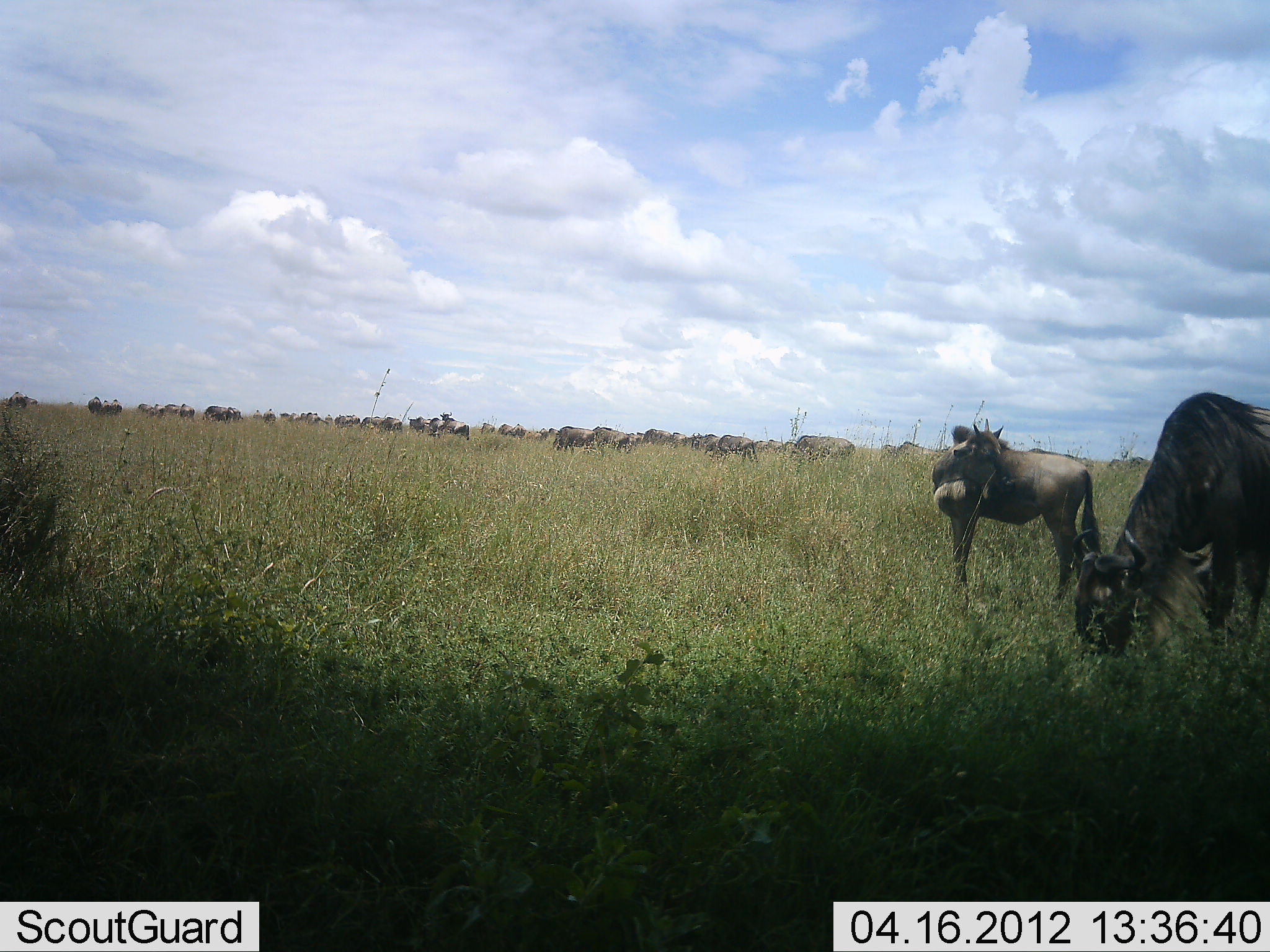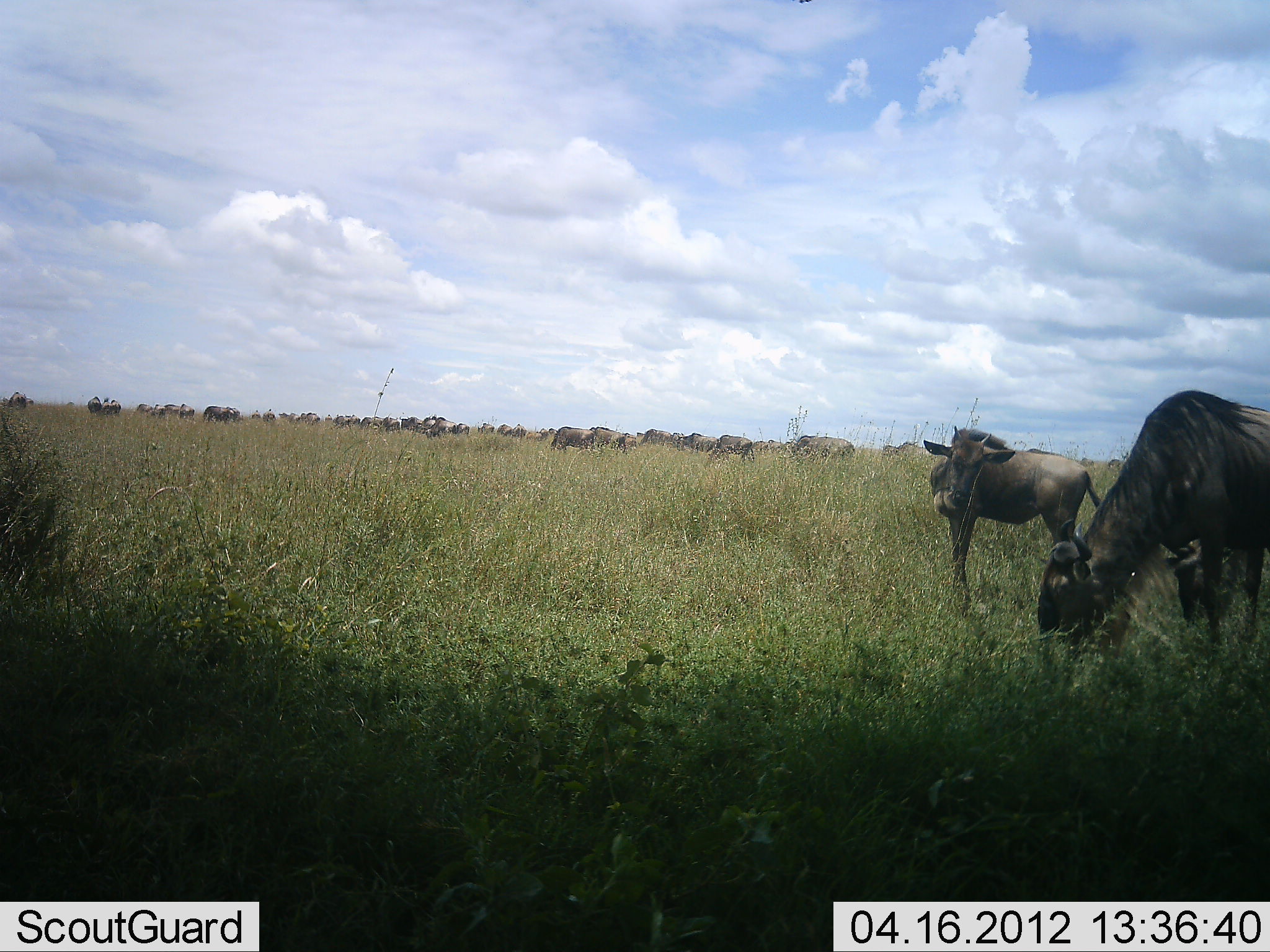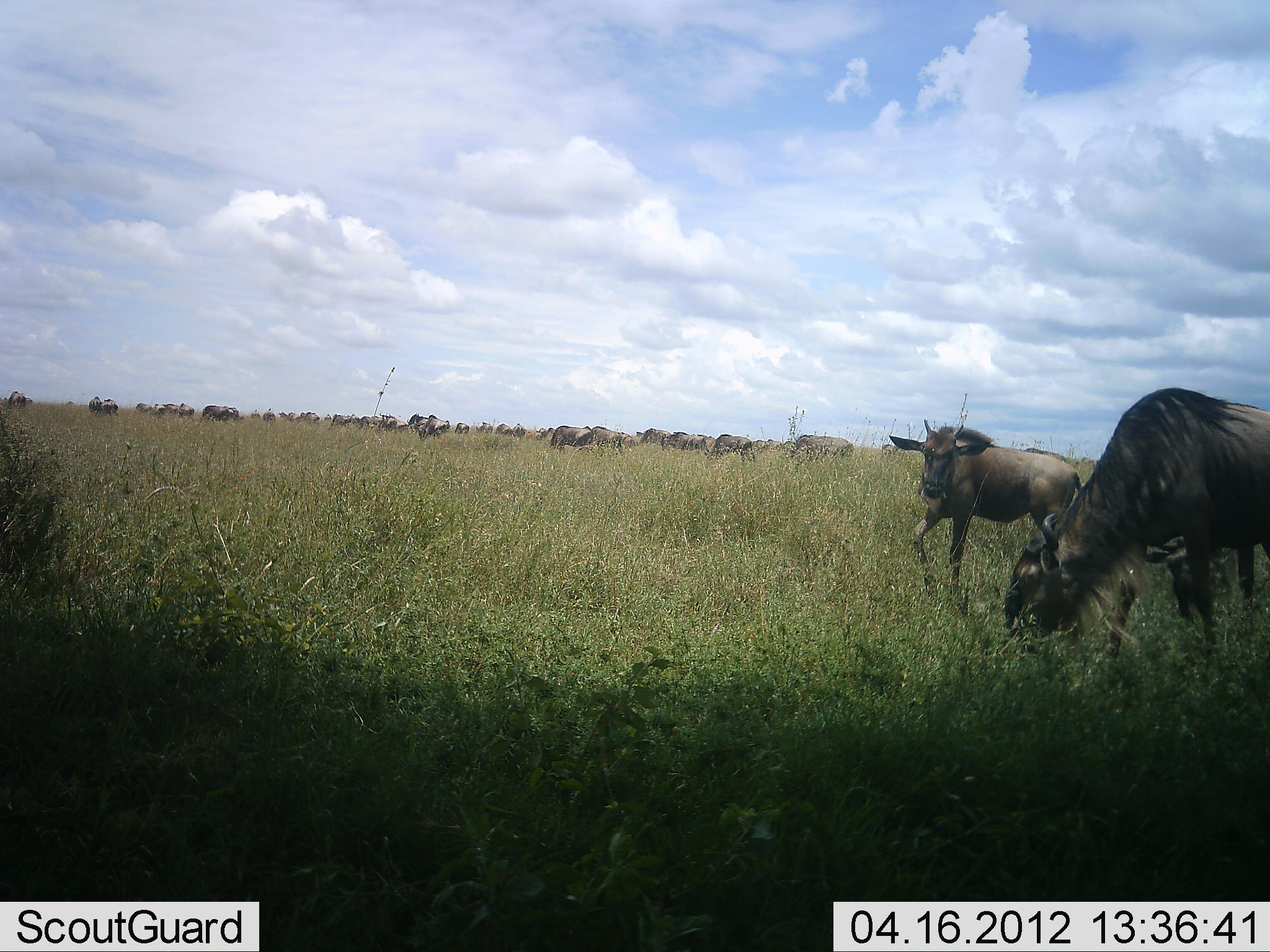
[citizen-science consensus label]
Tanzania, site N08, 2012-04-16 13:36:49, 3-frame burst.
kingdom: Animalia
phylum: Chordata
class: Mammalia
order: Artiodactyla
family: Bovidae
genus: Connochaetes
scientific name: Connochaetes taurinus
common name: blue wildebeest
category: wildebeest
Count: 11-50.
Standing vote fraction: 67%.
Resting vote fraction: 10%.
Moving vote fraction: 43%.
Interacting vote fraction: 10%.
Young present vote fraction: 43%.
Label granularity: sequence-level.